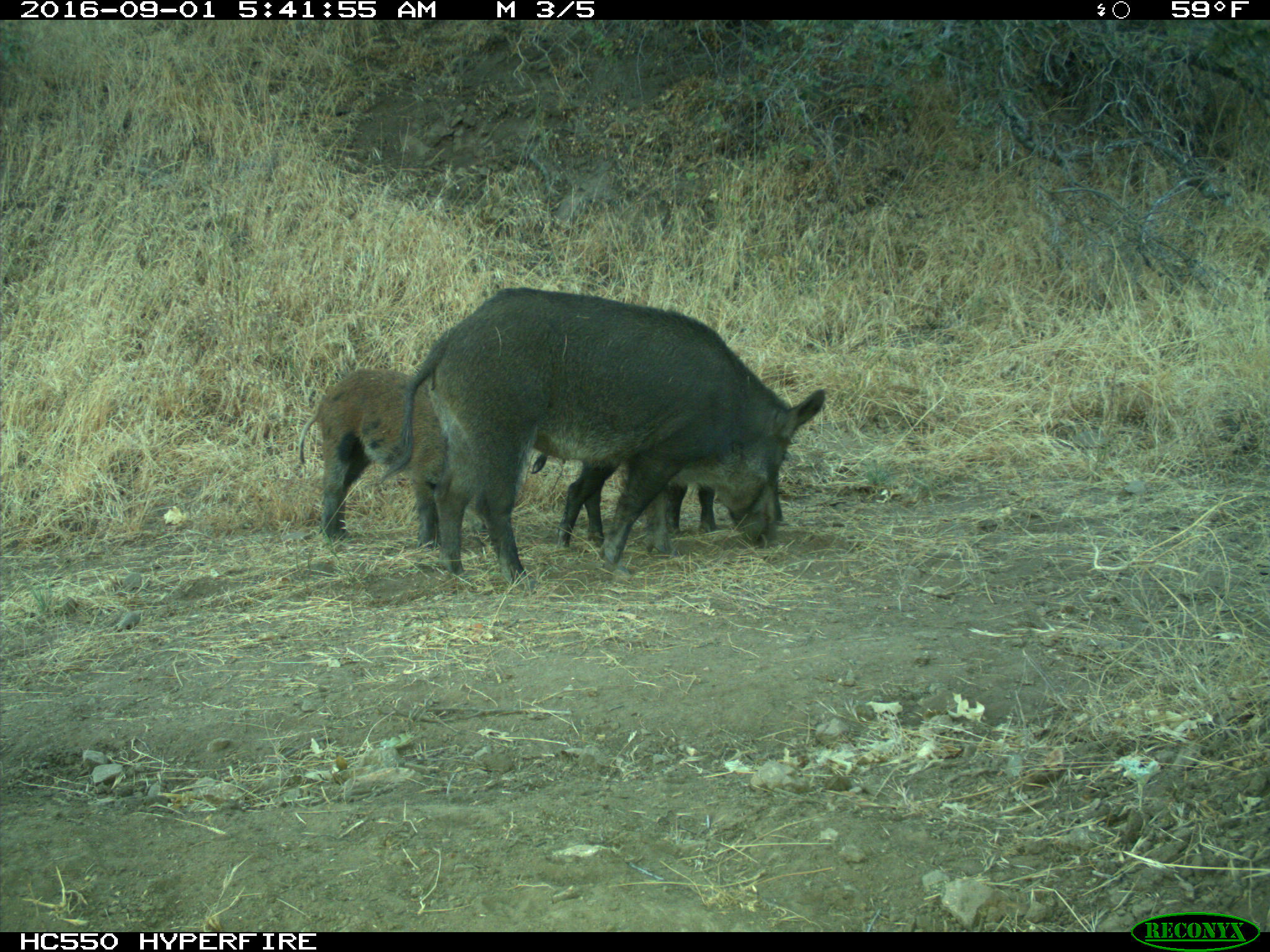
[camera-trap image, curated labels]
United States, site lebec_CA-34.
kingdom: Animalia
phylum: Chordata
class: Mammalia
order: Artiodactyla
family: Suidae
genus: Sus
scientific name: Sus scrofa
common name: wild boar